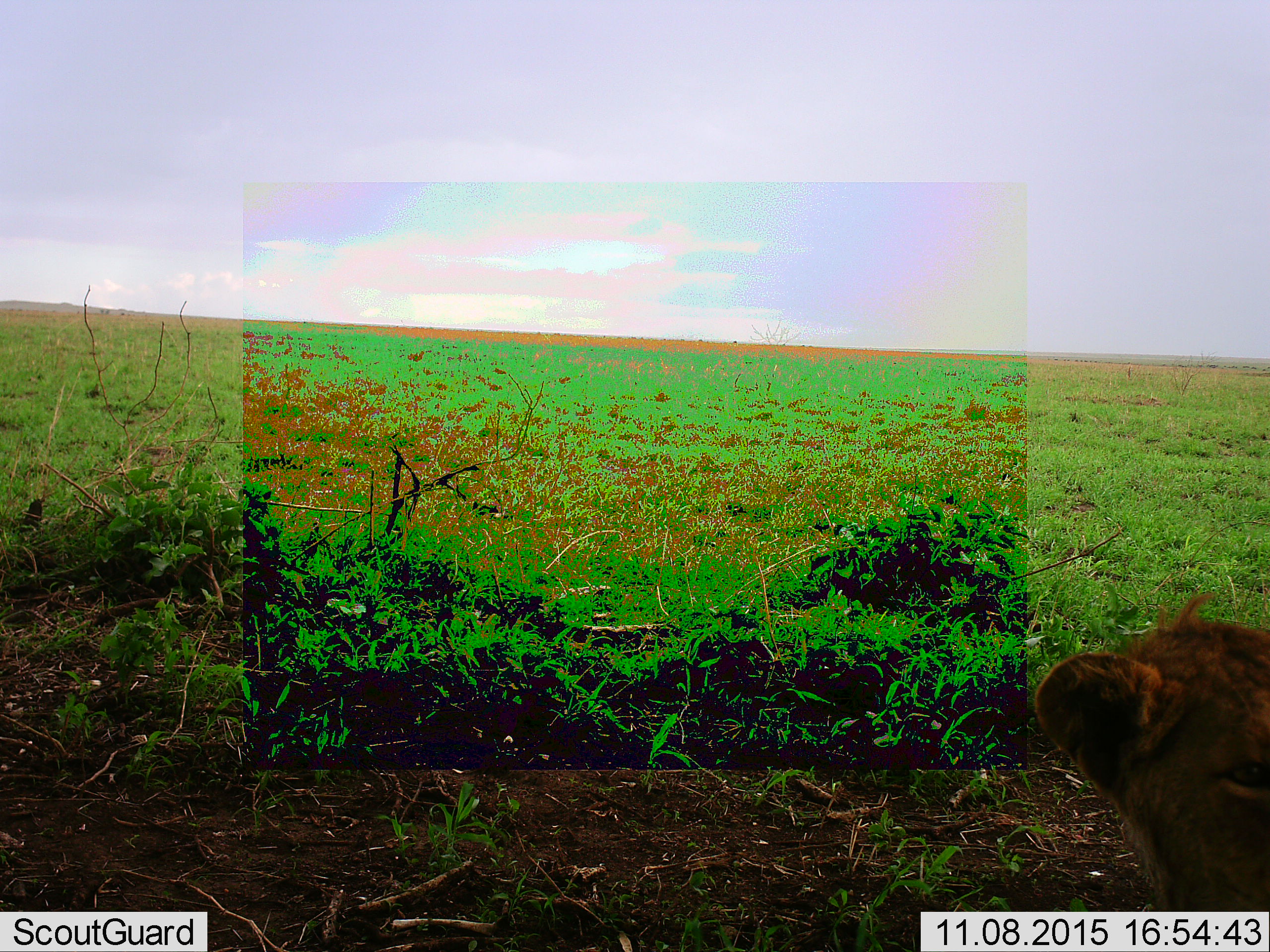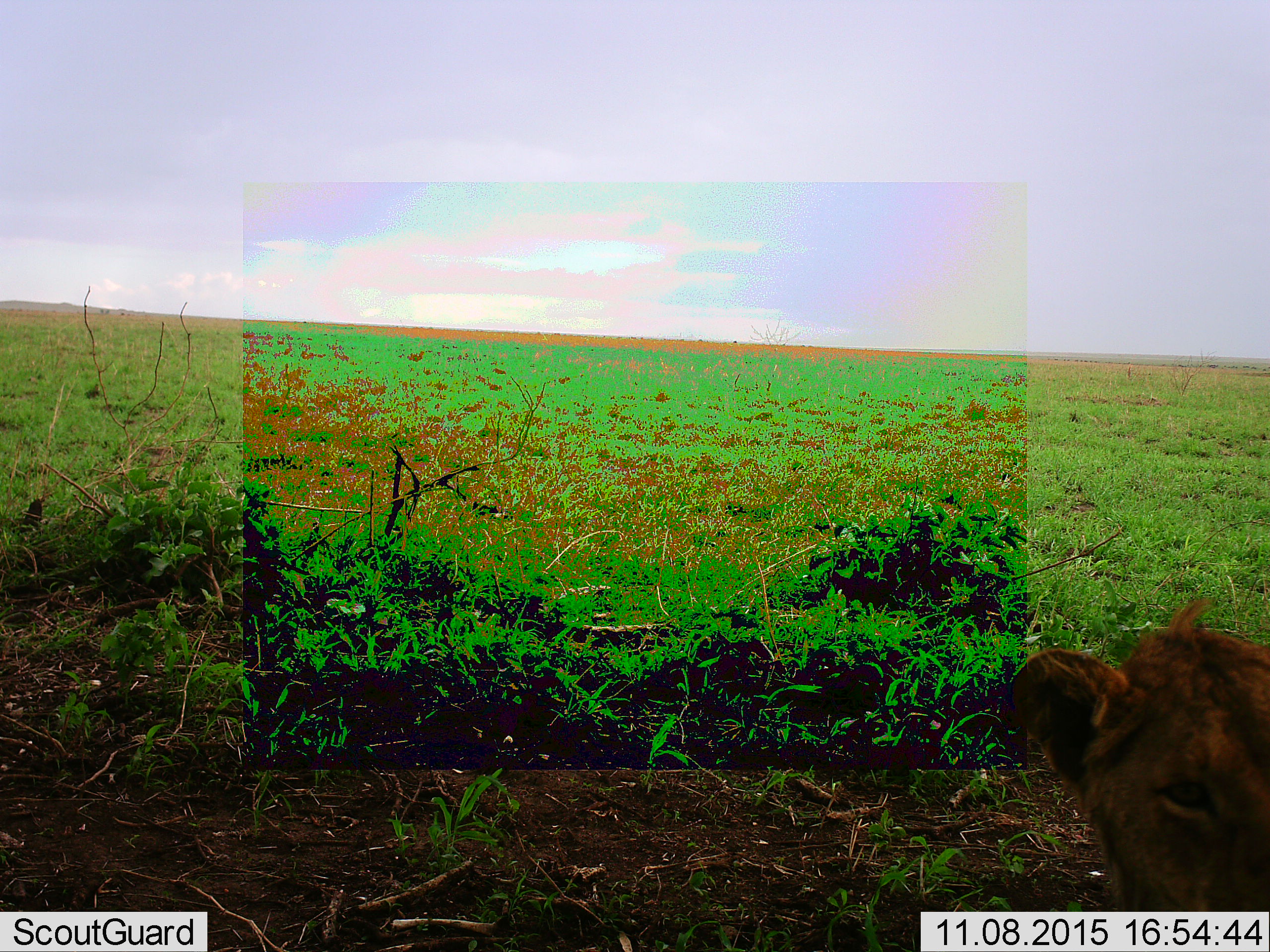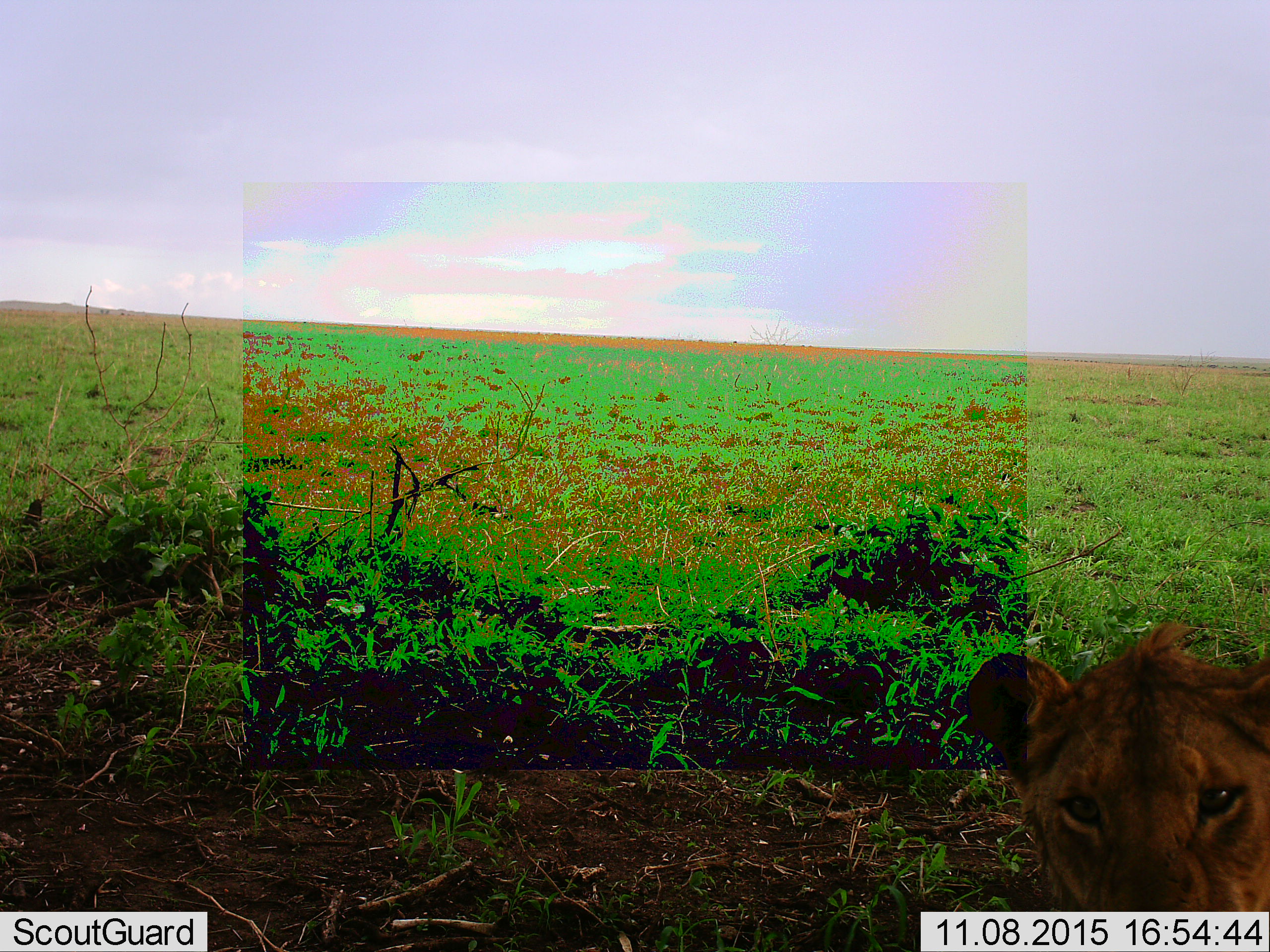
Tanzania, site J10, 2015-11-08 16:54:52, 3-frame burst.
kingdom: Animalia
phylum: Chordata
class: Mammalia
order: Carnivora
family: Felidae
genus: Panthera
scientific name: Panthera leo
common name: lion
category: lioncub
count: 1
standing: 25%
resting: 75%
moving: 25%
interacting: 0%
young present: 50%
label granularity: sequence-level